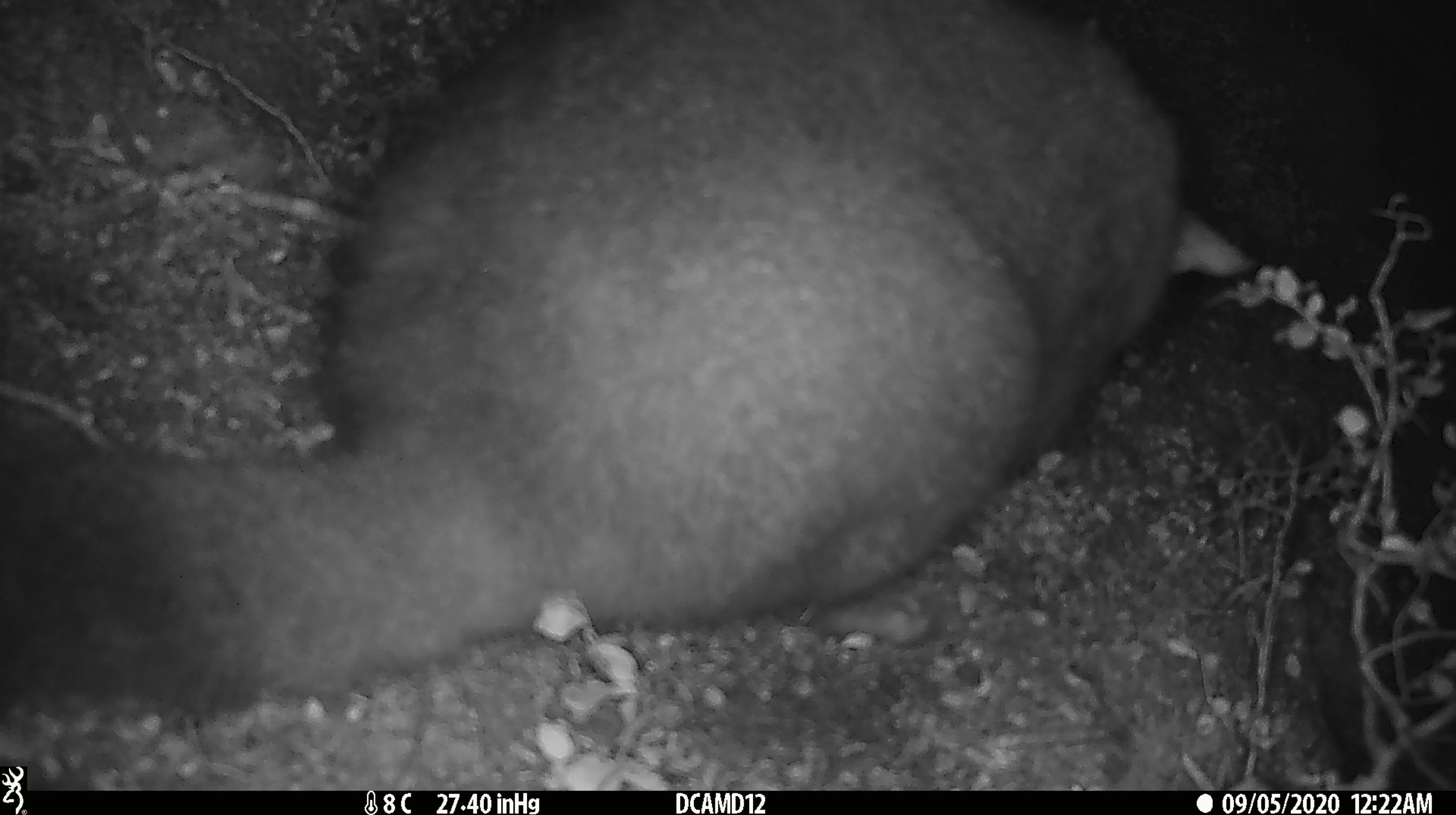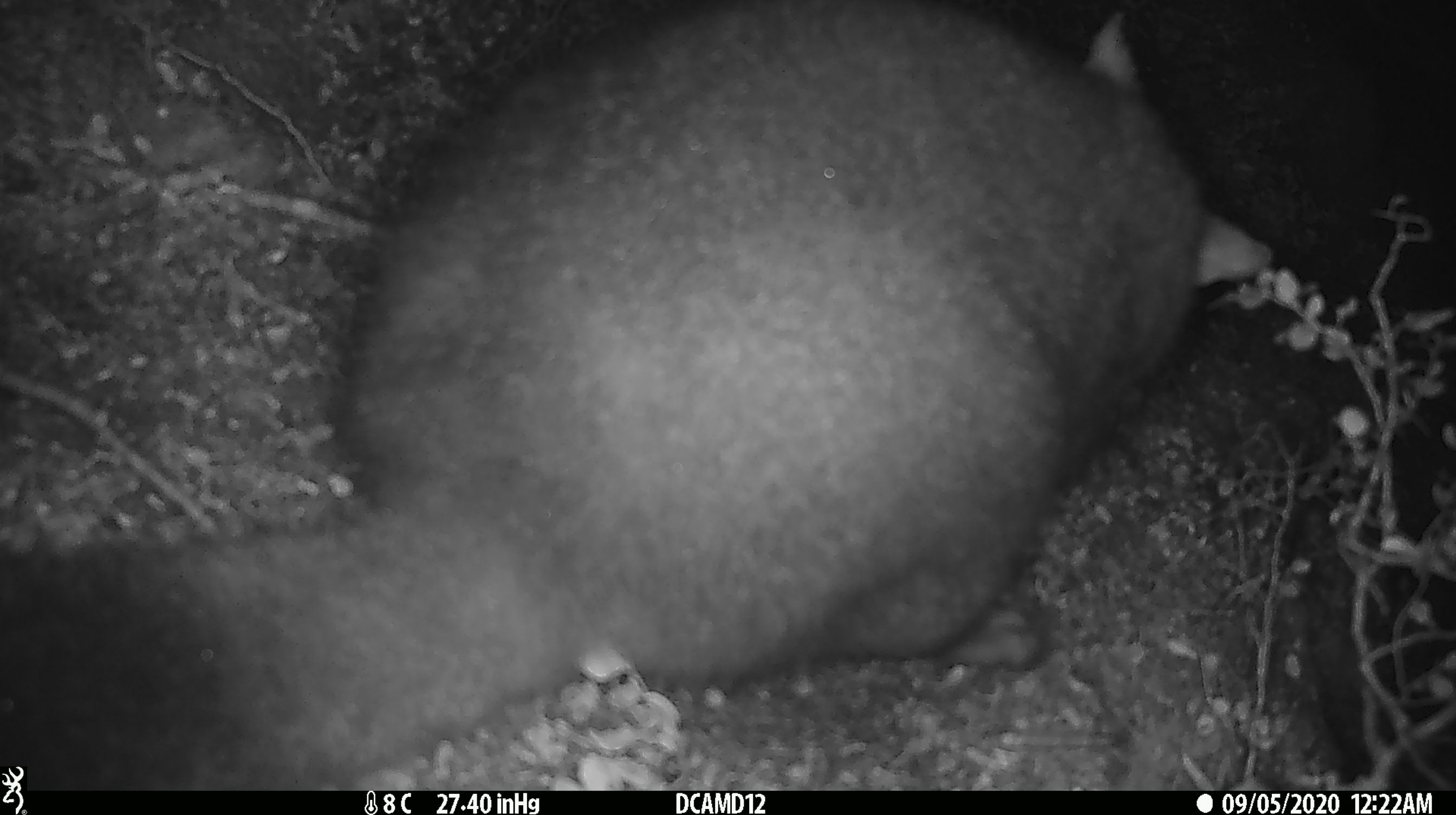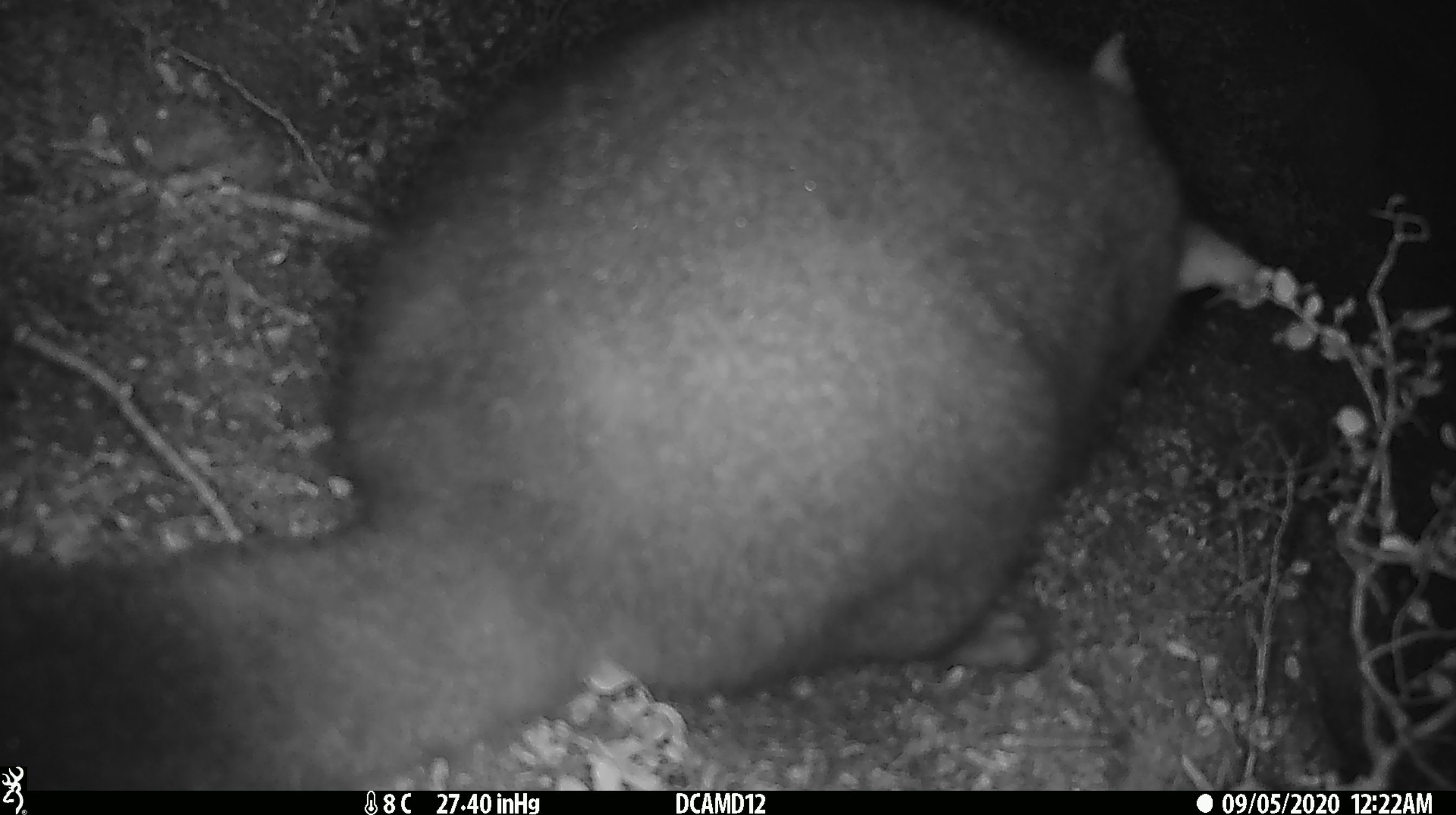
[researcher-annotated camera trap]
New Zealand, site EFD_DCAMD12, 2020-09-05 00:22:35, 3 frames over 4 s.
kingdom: Animalia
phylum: Chordata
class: Mammalia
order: Diprotodontia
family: Phalangeridae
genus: Trichosurus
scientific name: Trichosurus vulpecula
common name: common brushtail possum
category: possum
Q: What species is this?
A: Possum (common brushtail possum) (Trichosurus vulpecula).